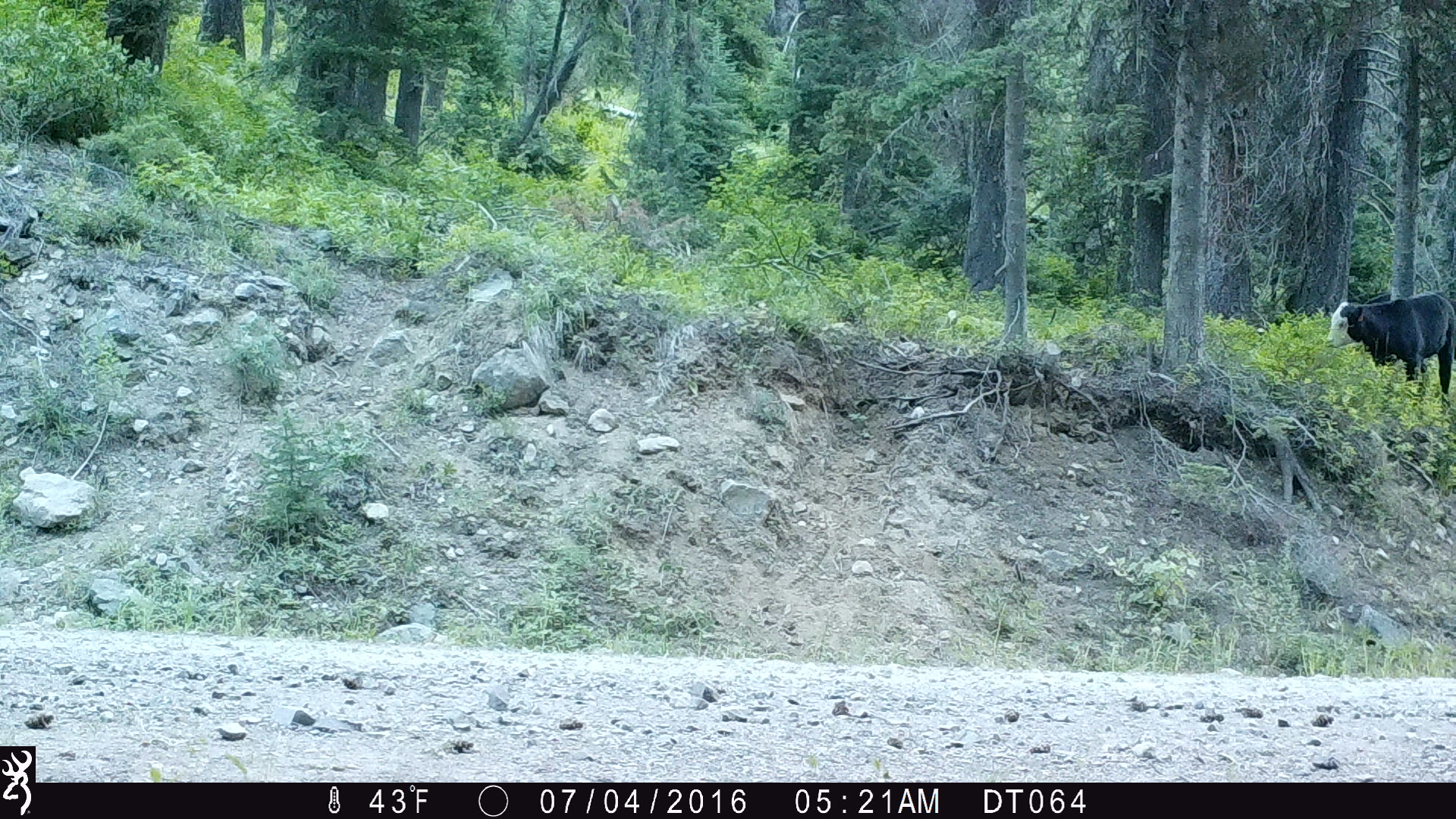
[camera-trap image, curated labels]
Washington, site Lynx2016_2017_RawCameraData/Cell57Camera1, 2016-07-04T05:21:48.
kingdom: Animalia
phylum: Chordata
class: Mammalia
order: Artiodactyla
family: Bovidae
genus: Bos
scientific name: Bos taurus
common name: domestic cattle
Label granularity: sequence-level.